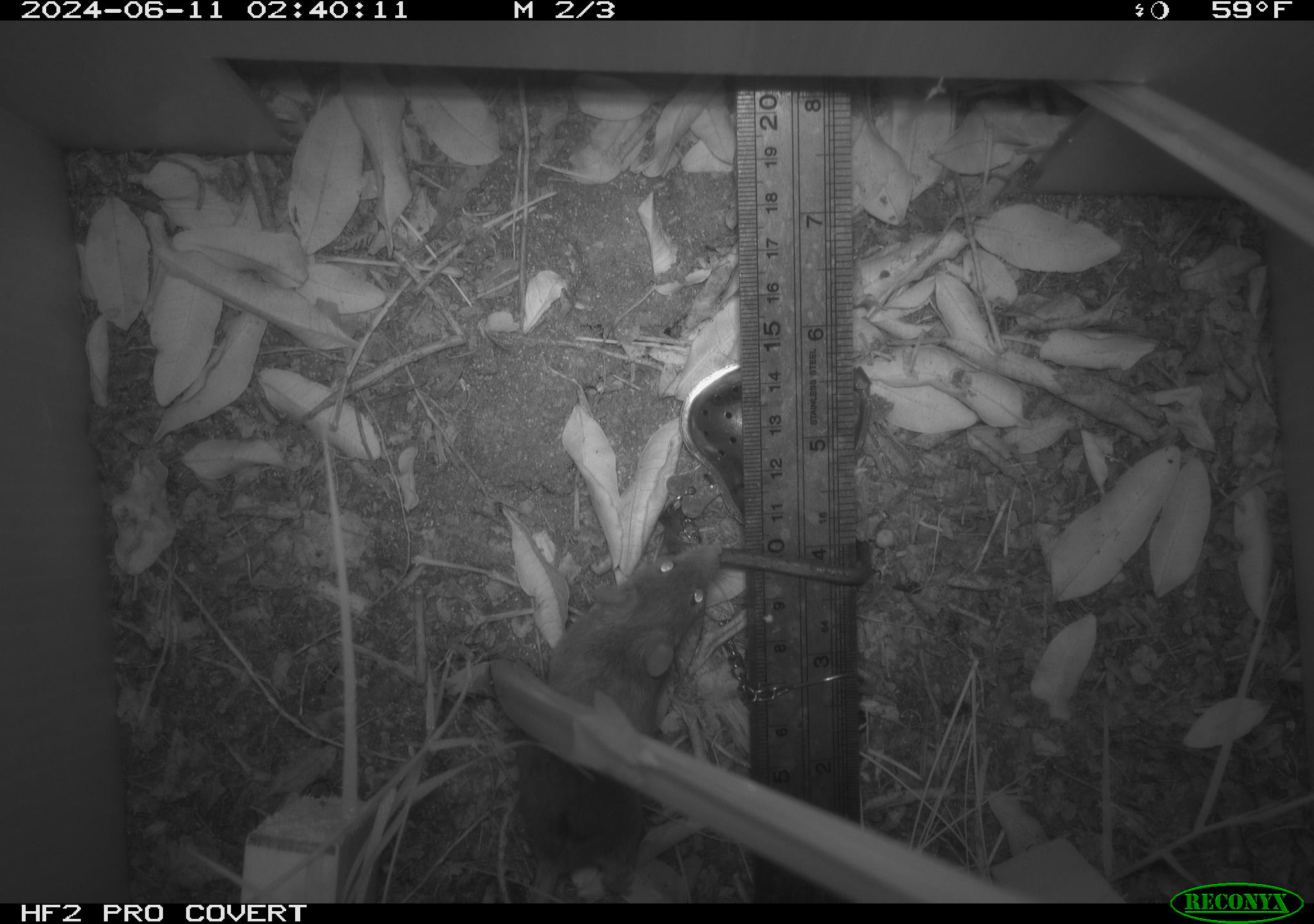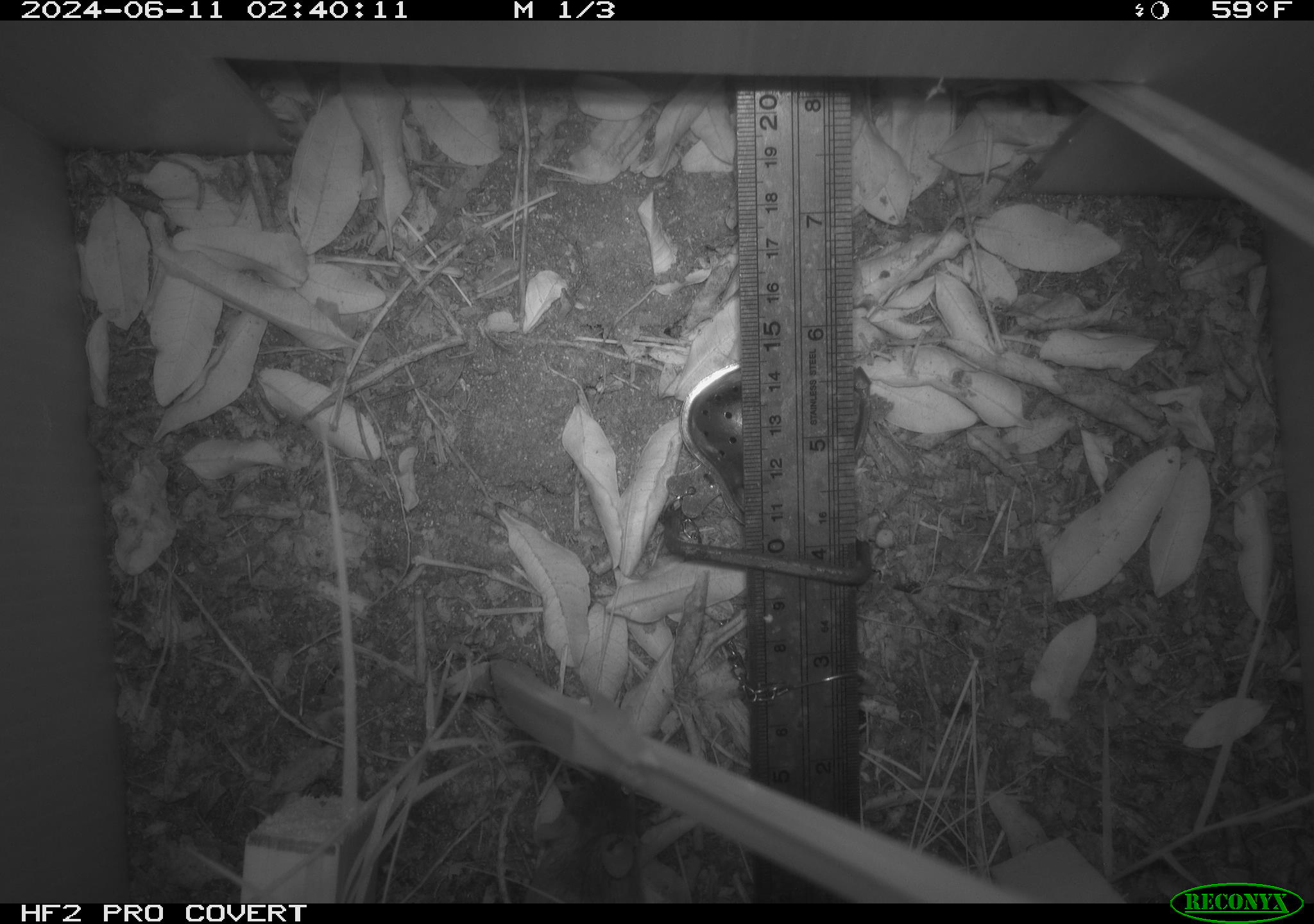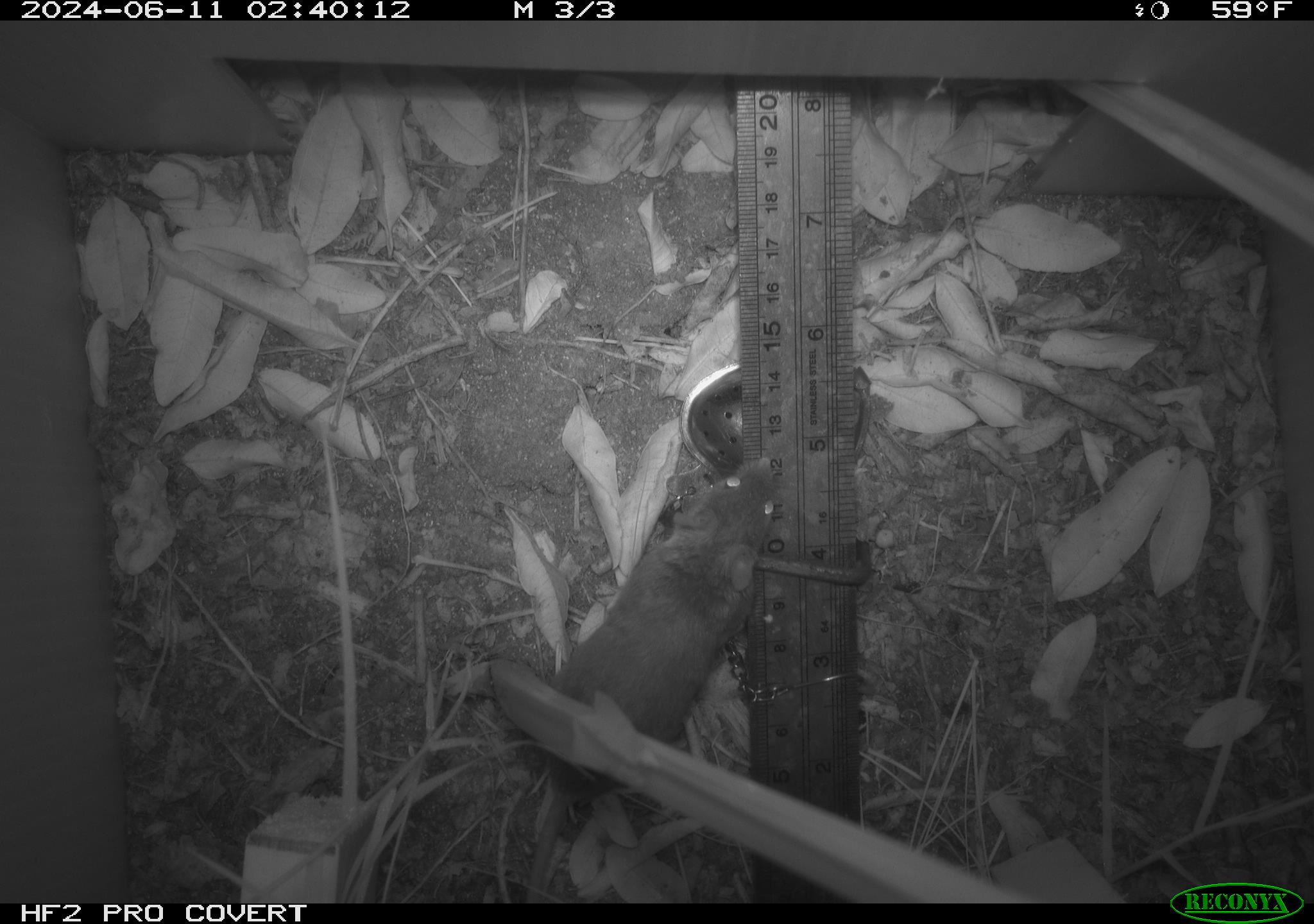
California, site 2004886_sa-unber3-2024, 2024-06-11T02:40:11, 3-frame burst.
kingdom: Animalia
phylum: Chordata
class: Mammalia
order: Rodentia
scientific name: Rodentia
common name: mouse species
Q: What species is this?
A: Mouse species (Rodentia).